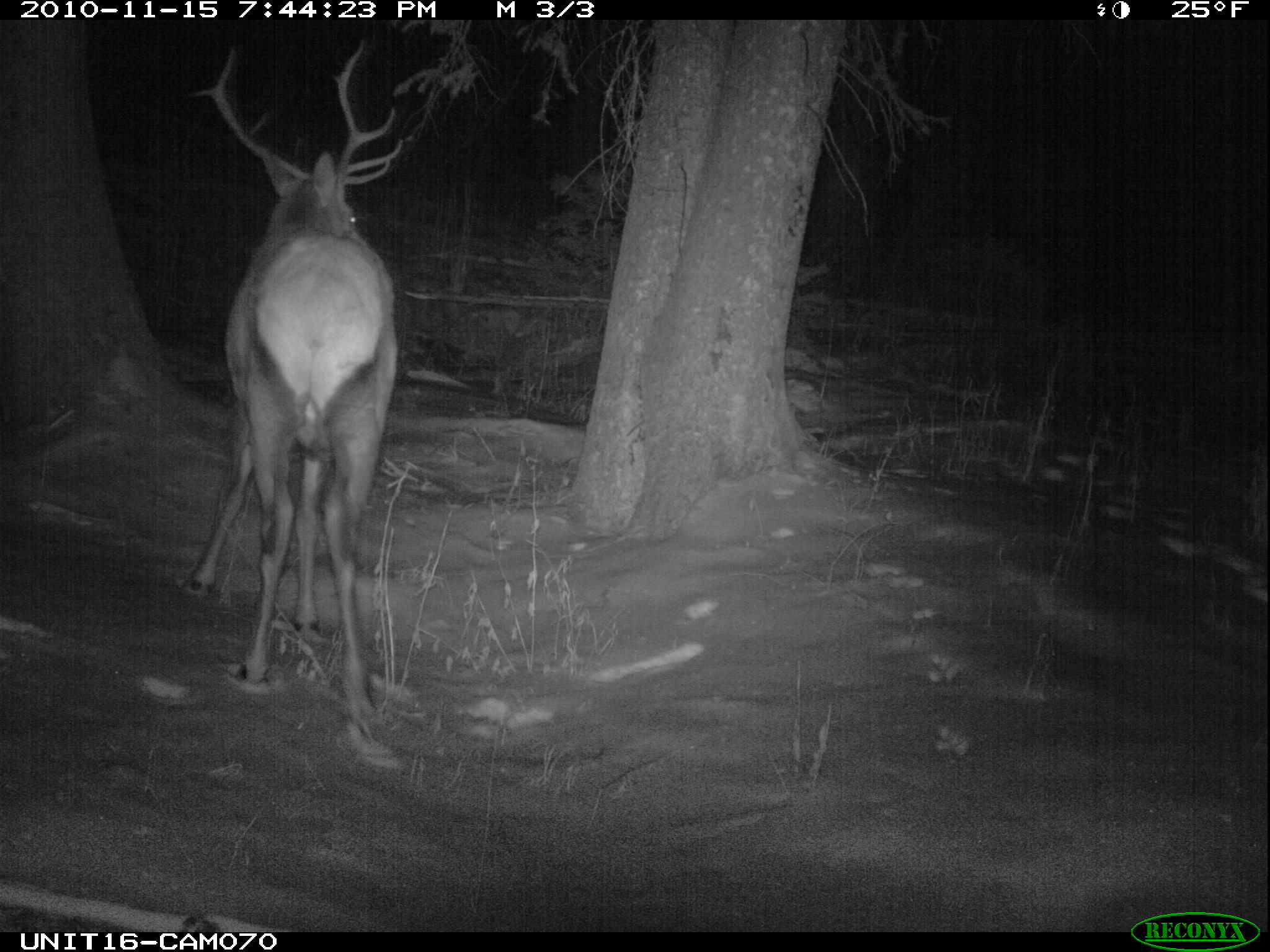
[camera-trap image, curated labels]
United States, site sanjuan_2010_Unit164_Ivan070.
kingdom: Animalia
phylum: Chordata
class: Mammalia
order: Artiodactyla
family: Cervidae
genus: Cervus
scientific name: Cervus elaphus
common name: red deer